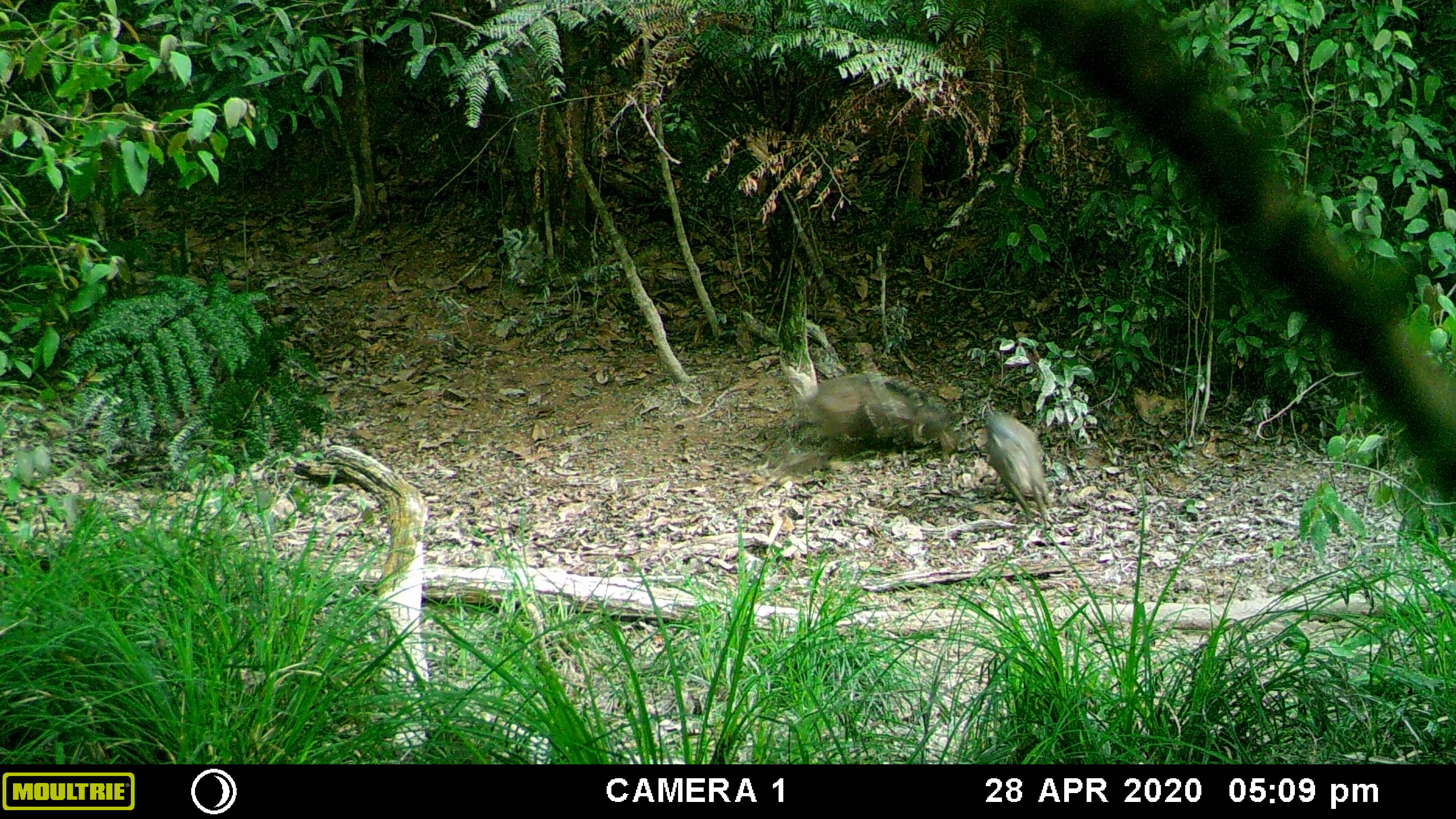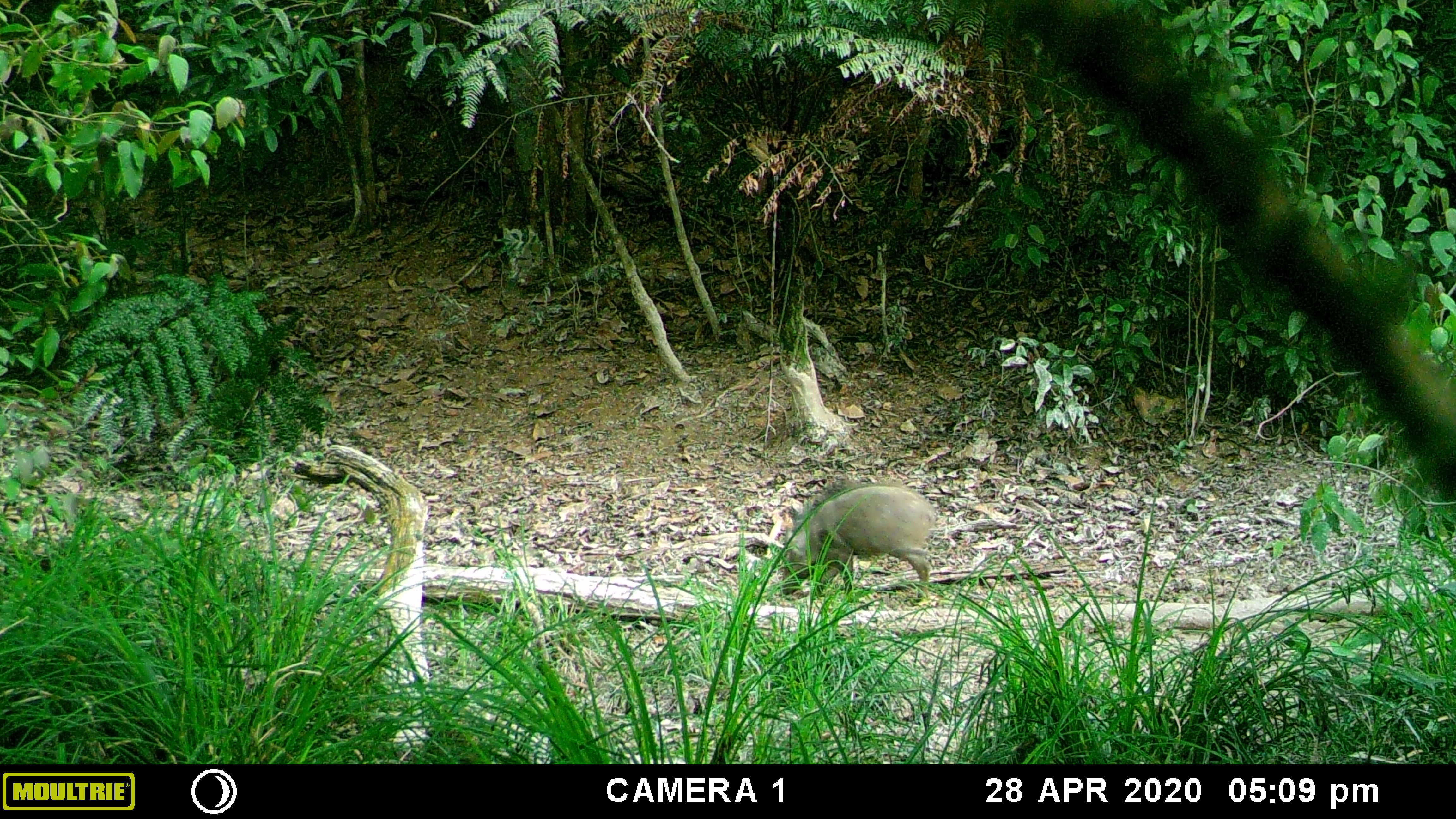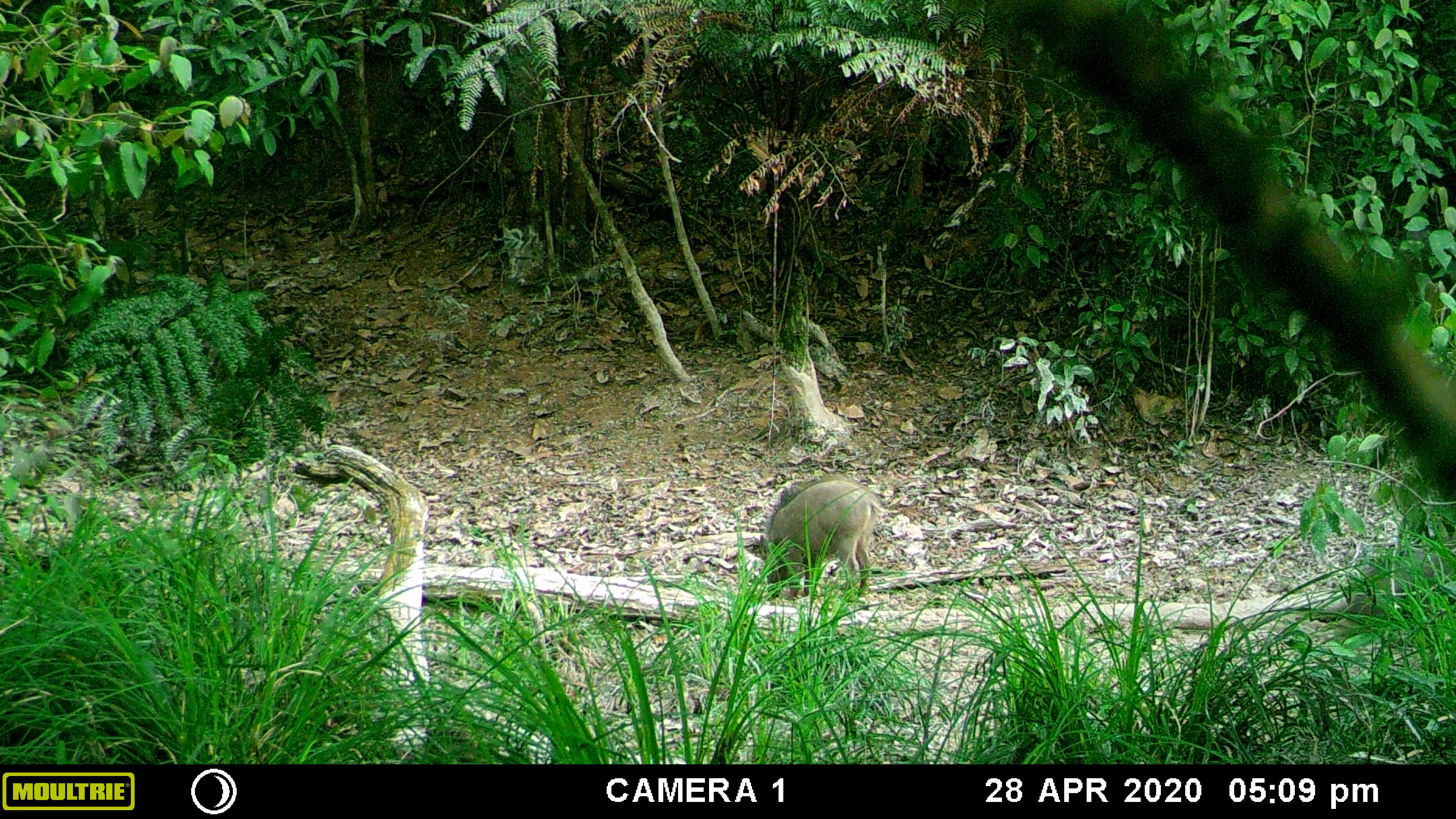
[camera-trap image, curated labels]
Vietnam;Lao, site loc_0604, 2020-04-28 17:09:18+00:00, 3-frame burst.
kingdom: Animalia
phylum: Chordata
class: Mammalia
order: Artiodactyla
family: Suidae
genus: Sus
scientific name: Sus scrofa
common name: eurasian wild pig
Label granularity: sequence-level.